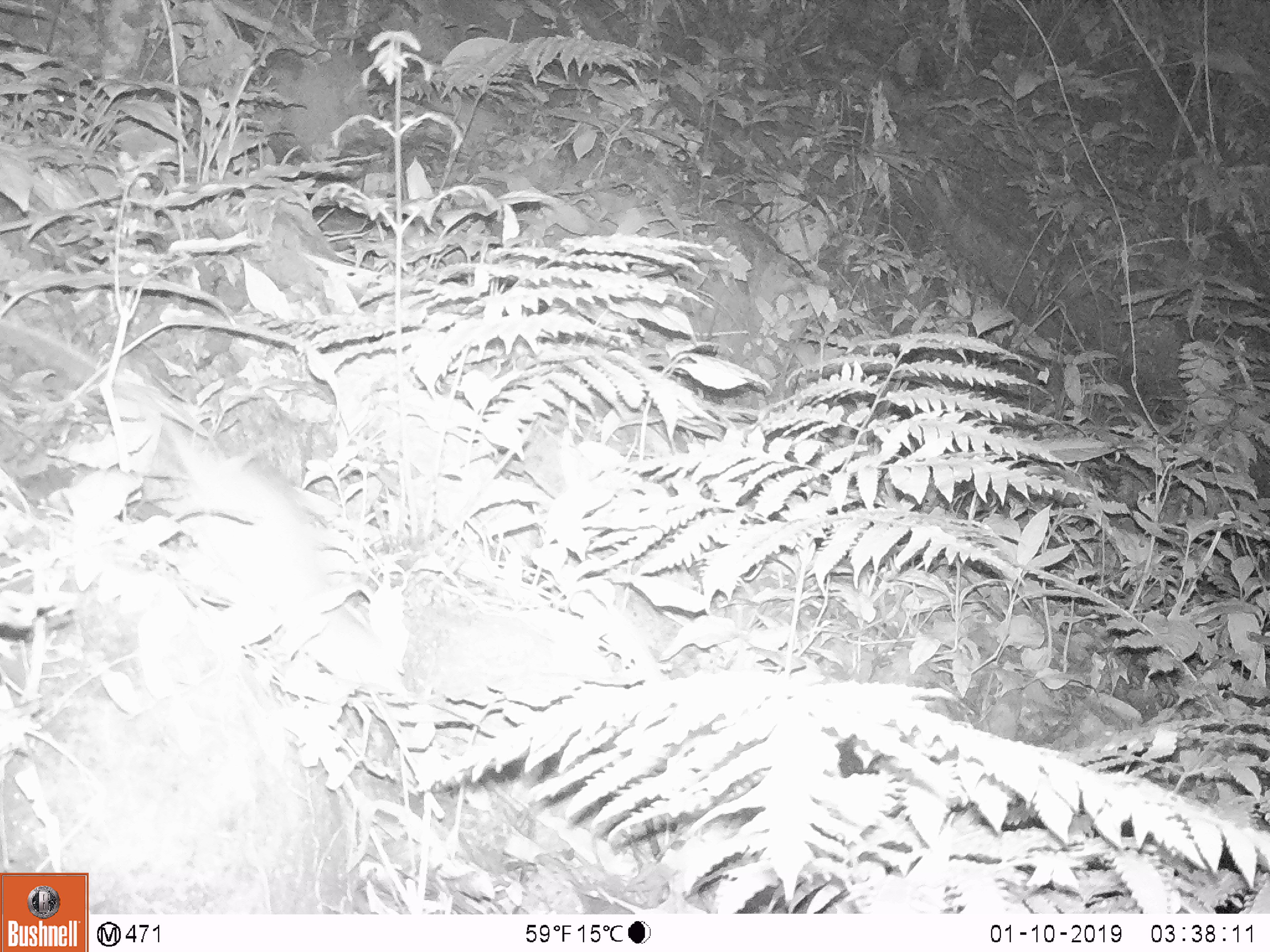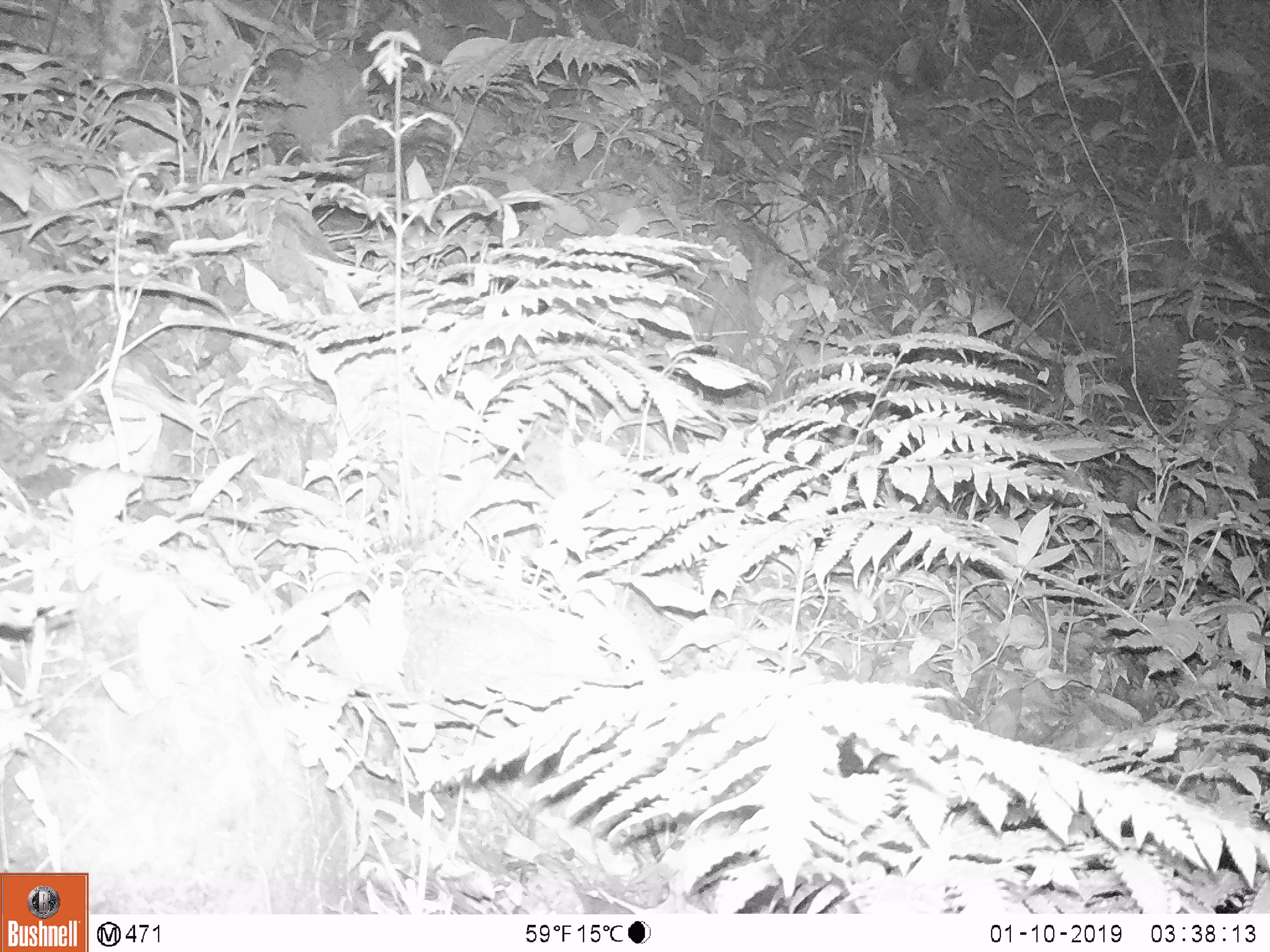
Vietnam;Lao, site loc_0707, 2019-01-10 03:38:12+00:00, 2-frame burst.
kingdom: Animalia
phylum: Chordata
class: Mammalia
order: Rodentia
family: Muridae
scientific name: Muridae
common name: old-world mice and rats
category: unidentified murid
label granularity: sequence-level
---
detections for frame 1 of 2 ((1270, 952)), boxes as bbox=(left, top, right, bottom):
unidentified murid: bbox=(0, 319, 409, 698)